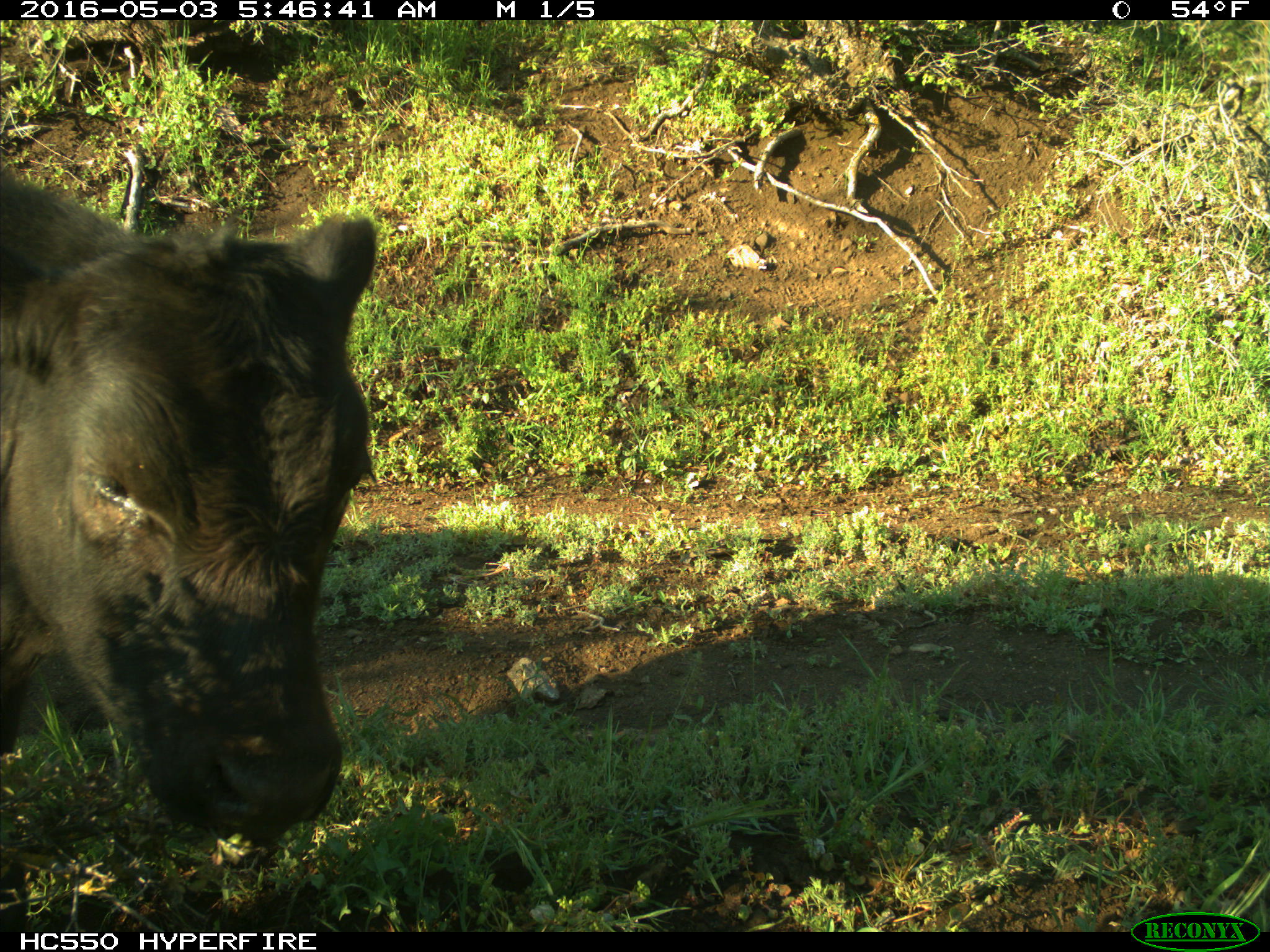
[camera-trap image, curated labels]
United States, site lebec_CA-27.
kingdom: Animalia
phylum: Chordata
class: Mammalia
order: Artiodactyla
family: Bovidae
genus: Bos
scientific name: Bos taurus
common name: domestic cow